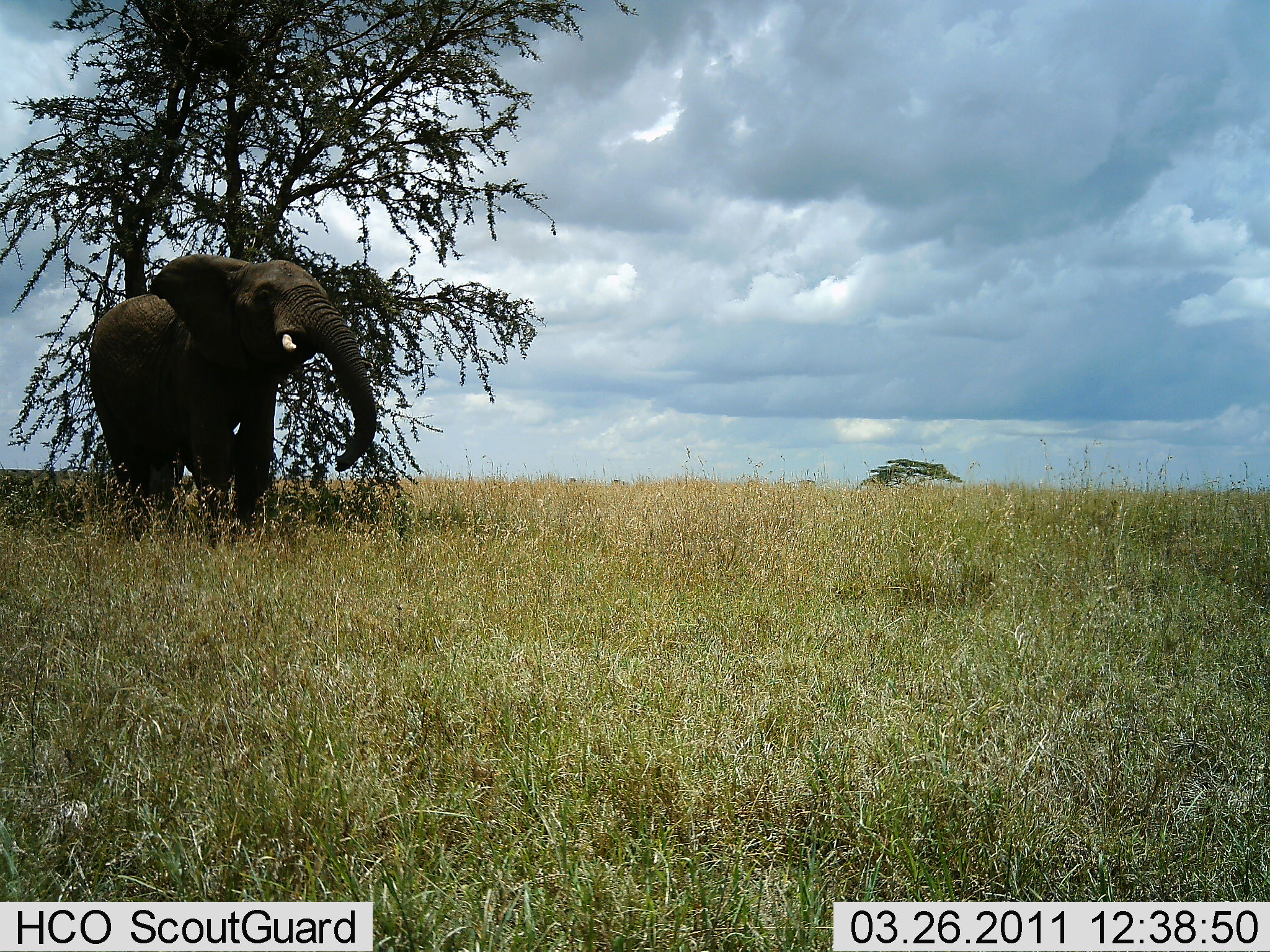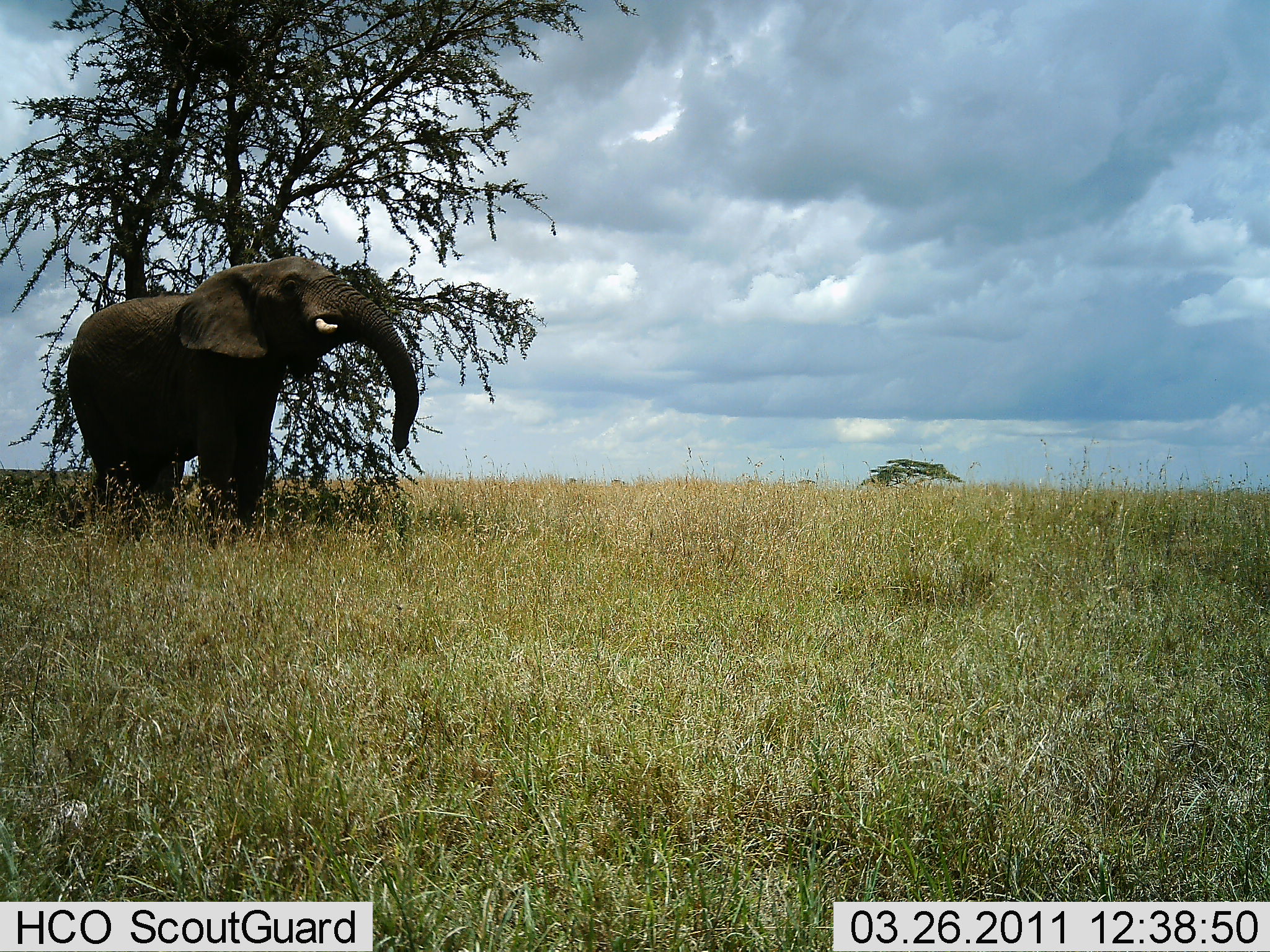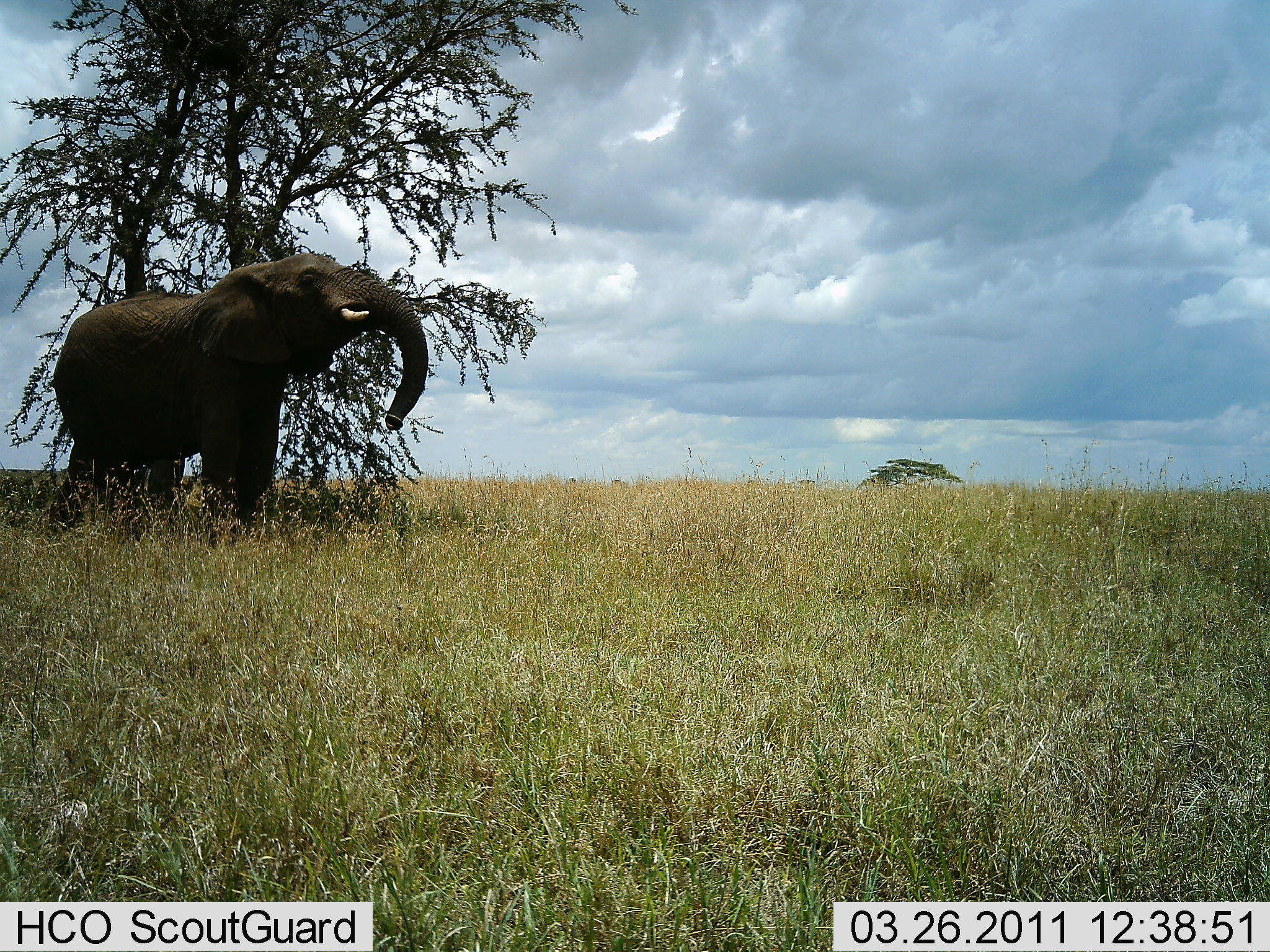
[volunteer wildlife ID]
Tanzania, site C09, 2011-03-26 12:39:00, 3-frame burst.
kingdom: Animalia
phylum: Chordata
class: Mammalia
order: Proboscidea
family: Elephantidae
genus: Loxodonta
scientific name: Loxodonta africana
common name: african bush elephant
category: elephant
Elephant (african bush elephant) (Loxodonta africana), count 1. Behavior (volunteer vote fractions): standing 86%, resting 0%, moving 7%, interacting 7%. Young present (vote fraction): 0%. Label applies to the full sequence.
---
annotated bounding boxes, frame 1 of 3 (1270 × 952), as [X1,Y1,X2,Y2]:
animal: [87,252,377,540]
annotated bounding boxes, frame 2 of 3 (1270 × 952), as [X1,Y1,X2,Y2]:
animal: [68,257,419,538]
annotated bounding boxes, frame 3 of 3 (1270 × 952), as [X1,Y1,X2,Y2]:
animal: [49,253,429,539]